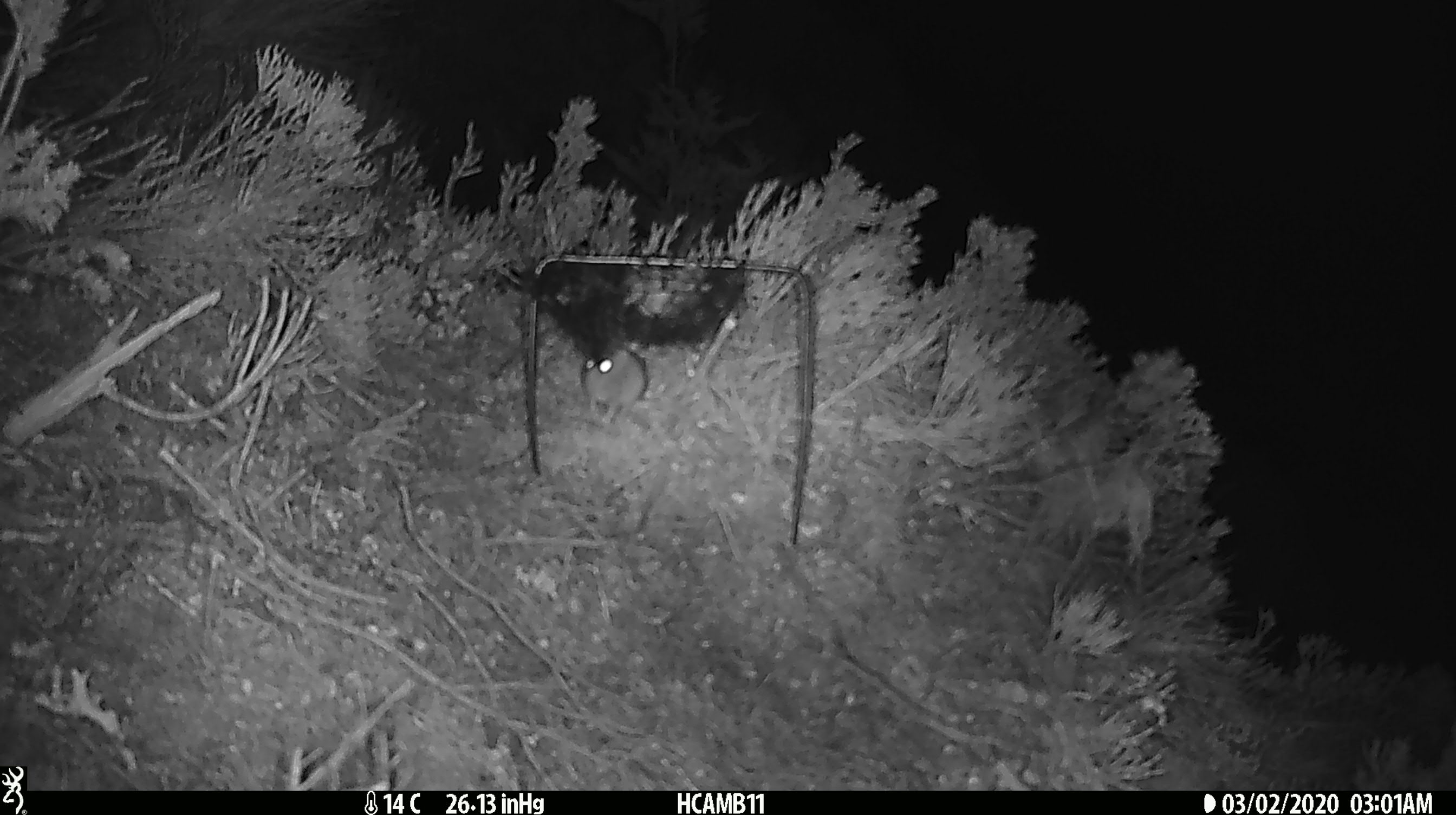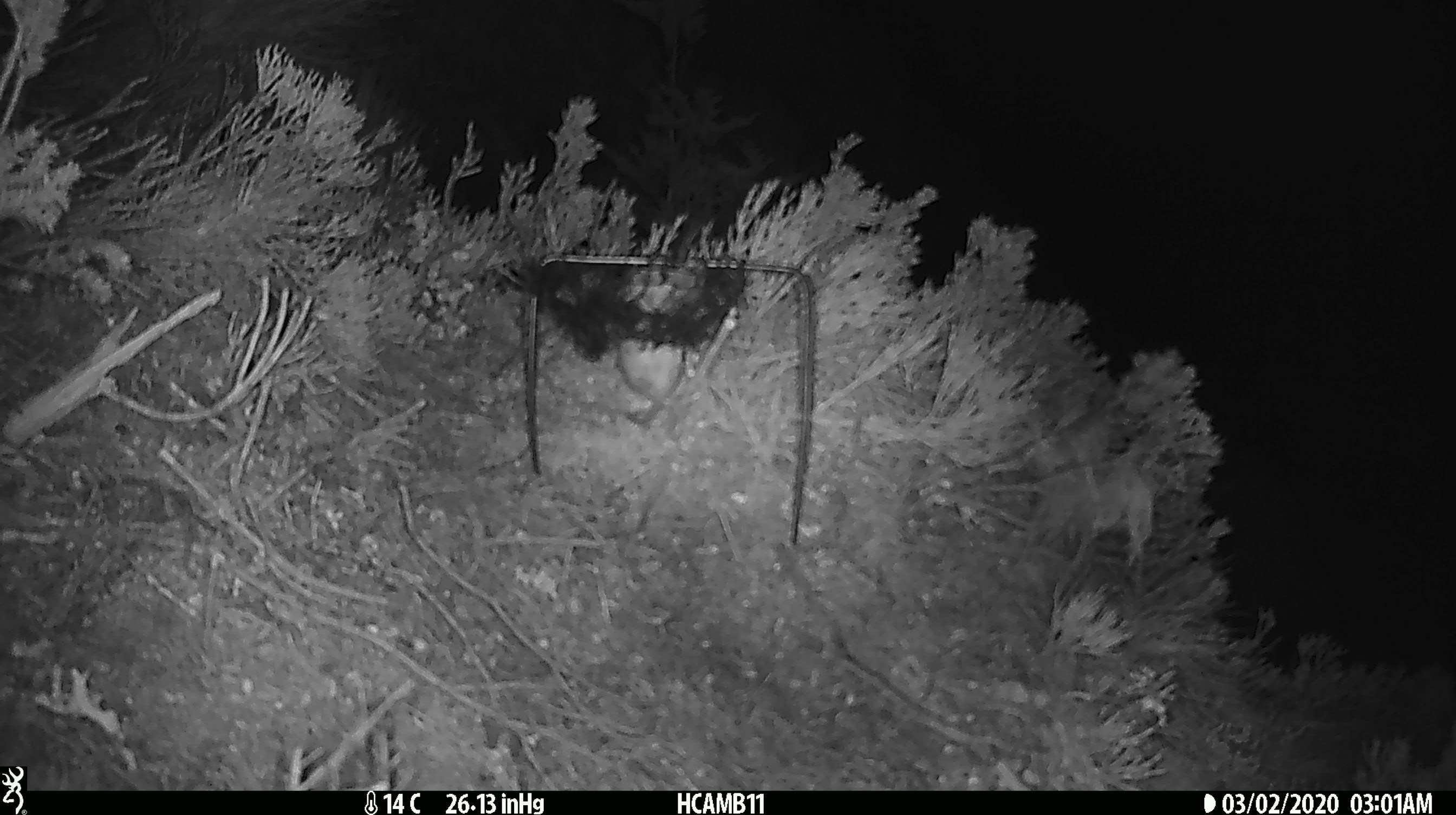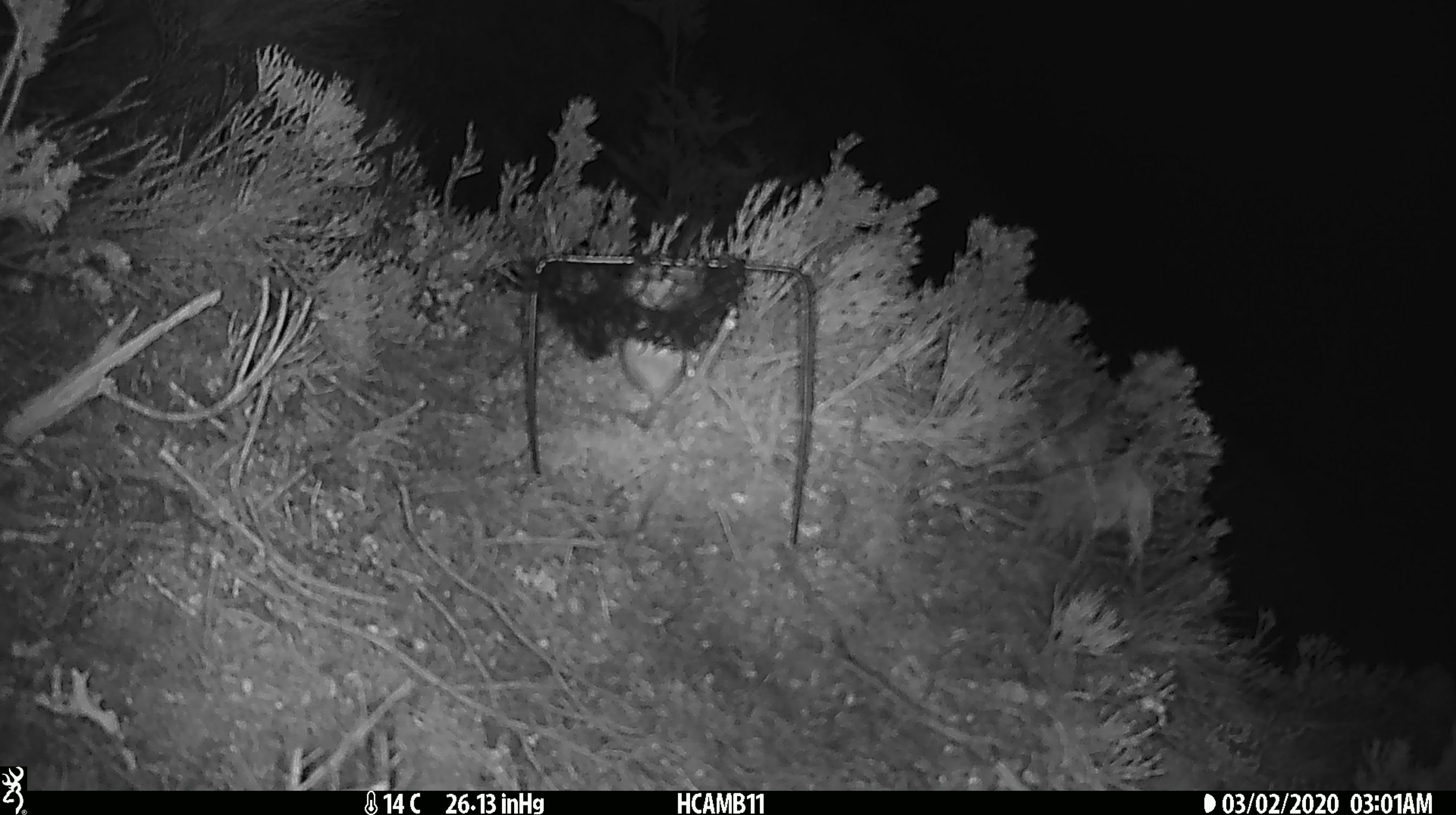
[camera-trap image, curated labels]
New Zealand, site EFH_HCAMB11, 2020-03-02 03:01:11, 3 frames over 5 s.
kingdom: Animalia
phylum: Chordata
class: Mammalia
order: Rodentia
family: Muridae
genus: Mus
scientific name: Mus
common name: mouse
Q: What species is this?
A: Mouse (Mus).